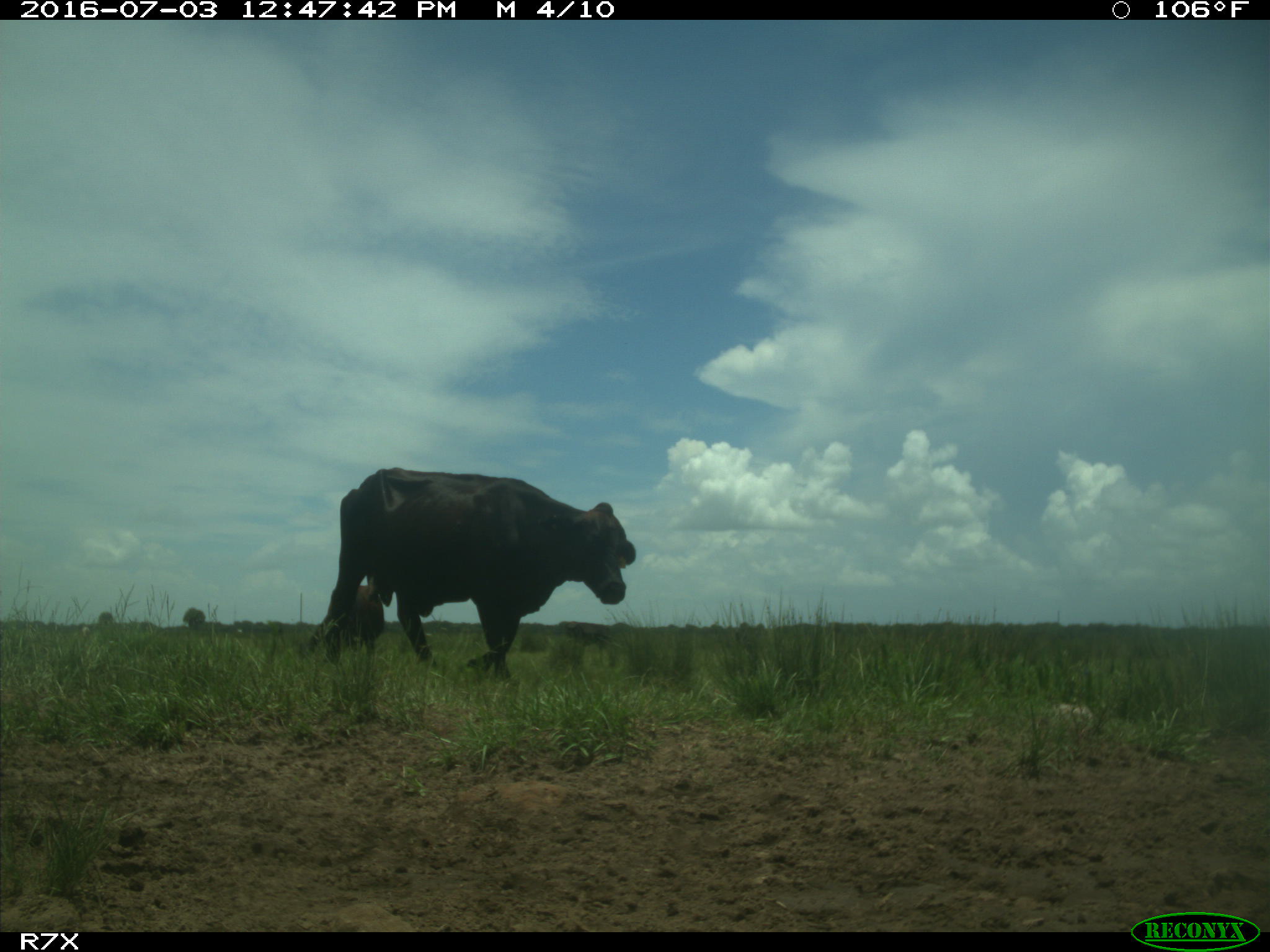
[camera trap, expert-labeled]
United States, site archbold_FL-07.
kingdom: Animalia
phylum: Chordata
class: Mammalia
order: Artiodactyla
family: Bovidae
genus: Bos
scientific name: Bos taurus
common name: domestic cow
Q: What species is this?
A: Bos taurus (domestic cow).